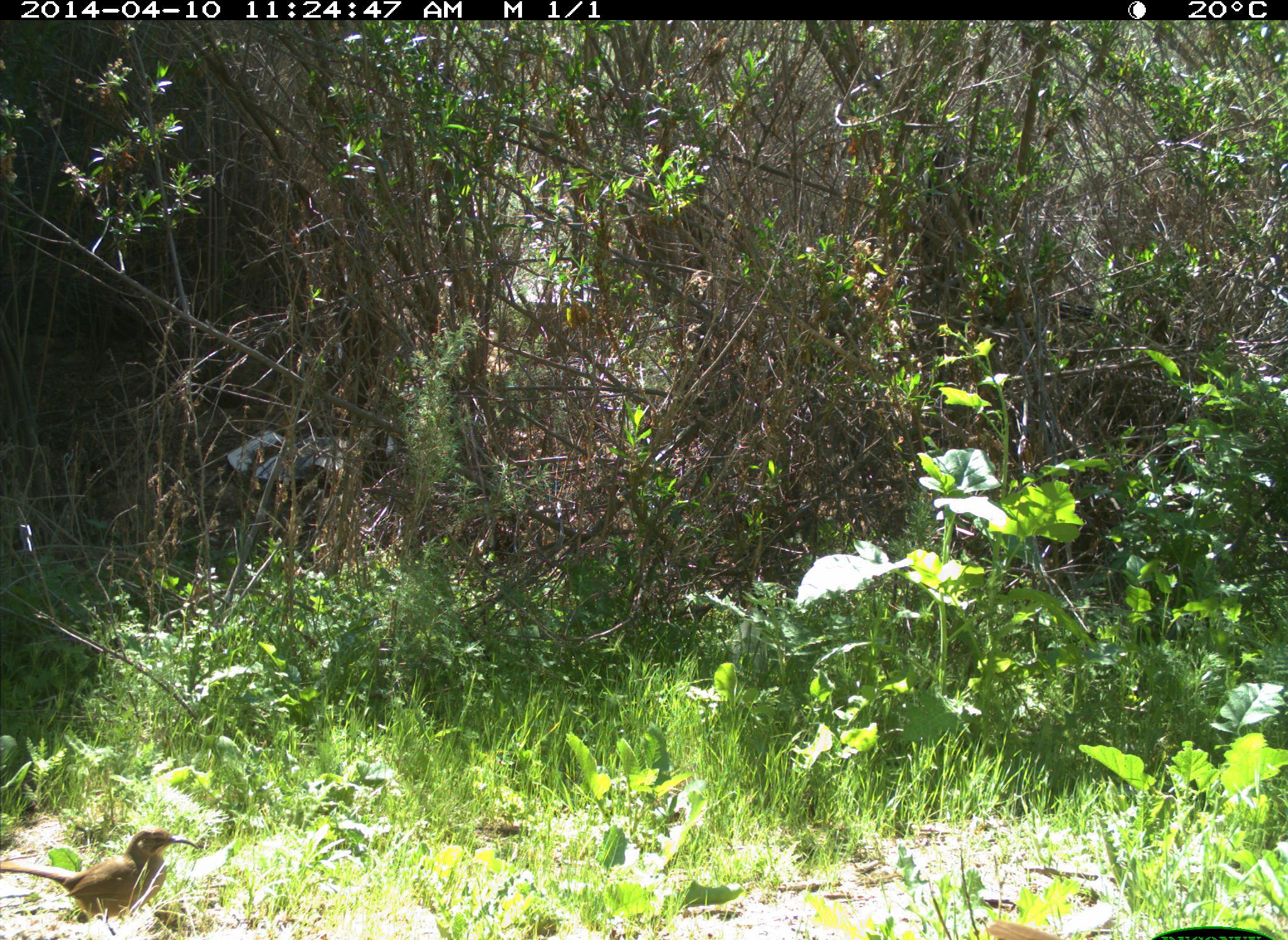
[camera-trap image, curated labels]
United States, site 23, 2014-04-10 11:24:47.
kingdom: Animalia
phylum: Chordata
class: Aves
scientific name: Aves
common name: bird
Bird (Aves).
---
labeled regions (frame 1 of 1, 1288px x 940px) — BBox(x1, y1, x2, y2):
bird: BBox(0, 827, 200, 918)